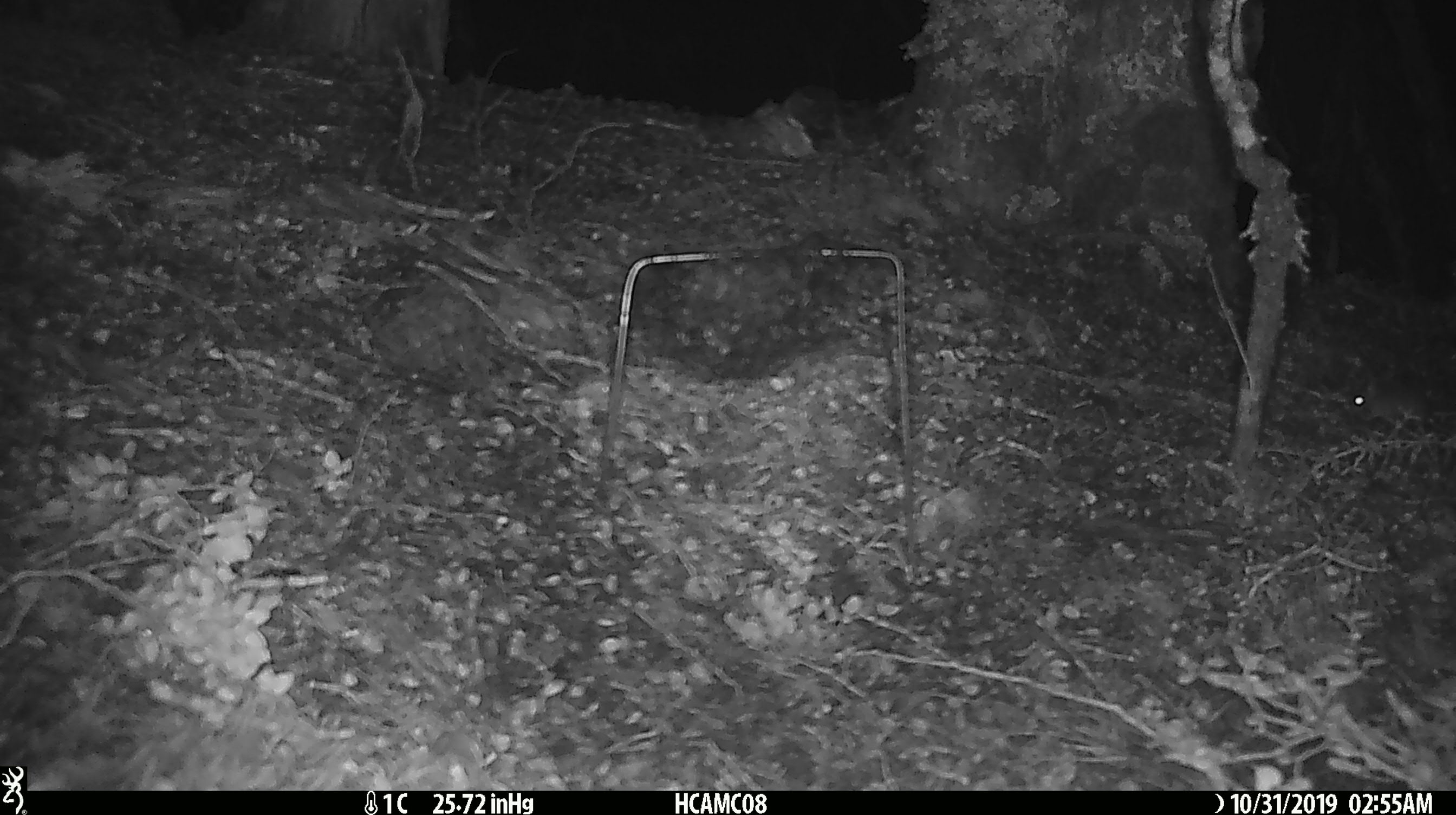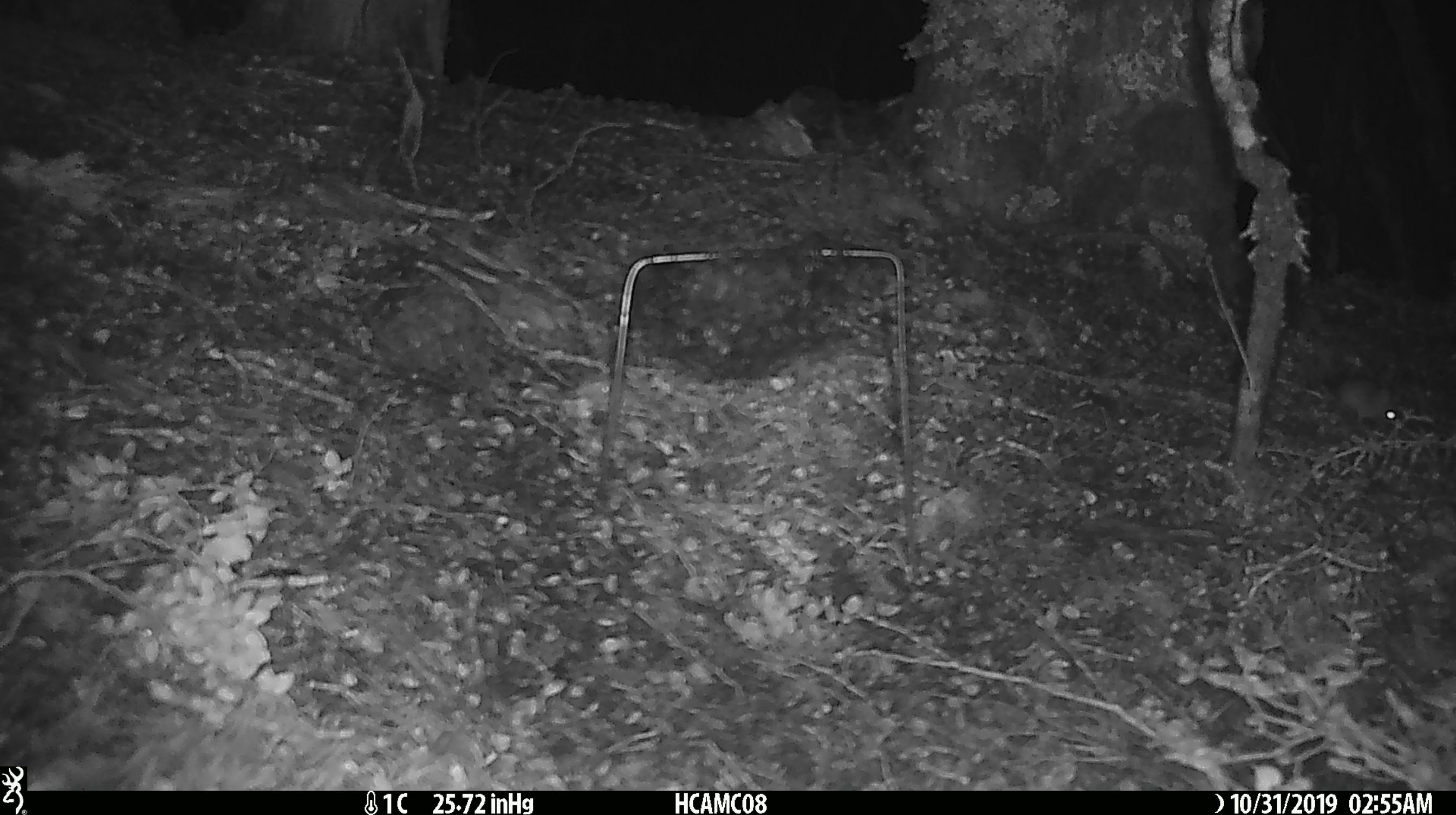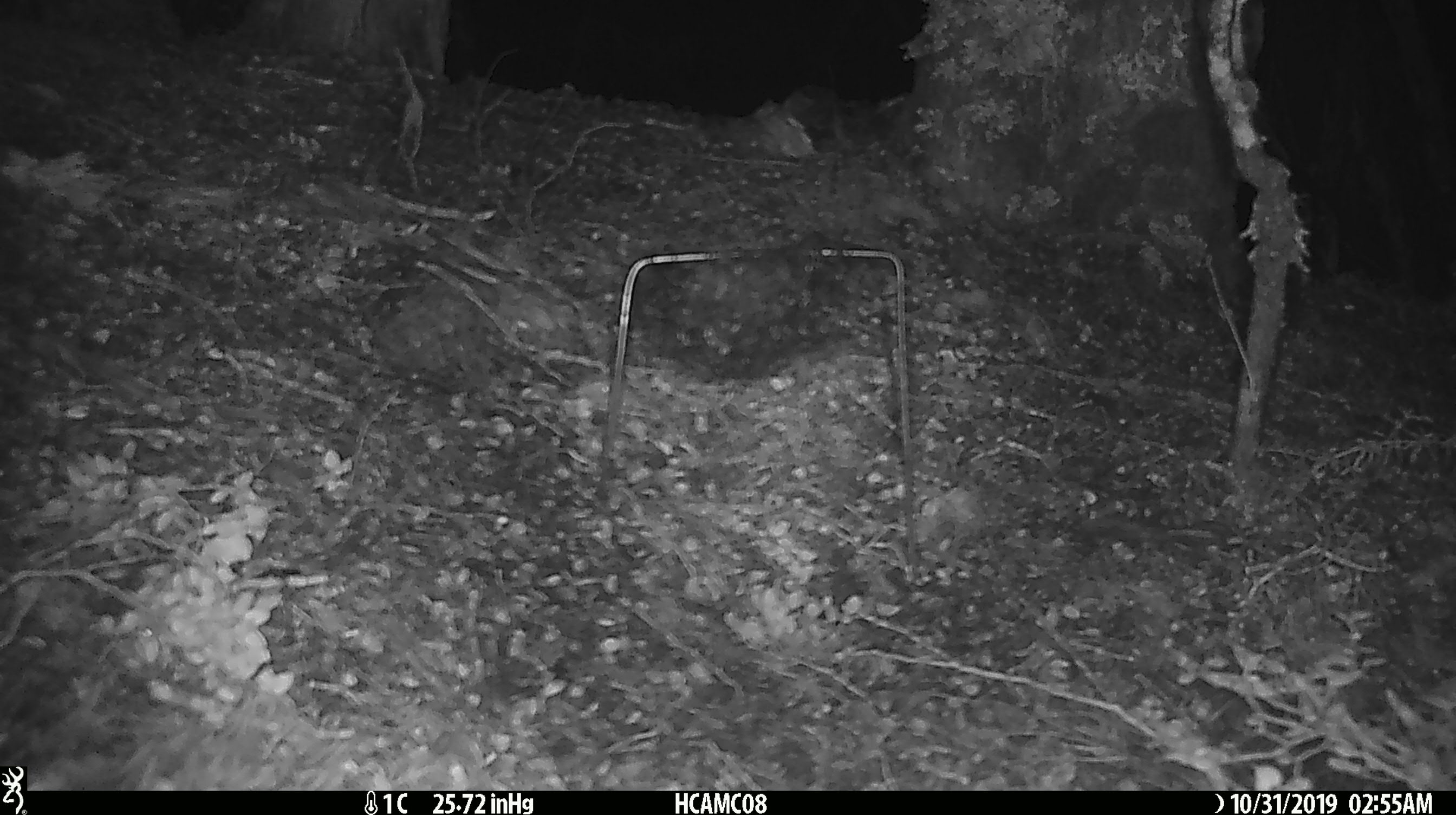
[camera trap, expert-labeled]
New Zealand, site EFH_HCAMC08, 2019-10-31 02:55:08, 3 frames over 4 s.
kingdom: Animalia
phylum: Chordata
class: Mammalia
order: Rodentia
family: Muridae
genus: Mus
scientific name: Mus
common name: mouse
Mouse (Mus).